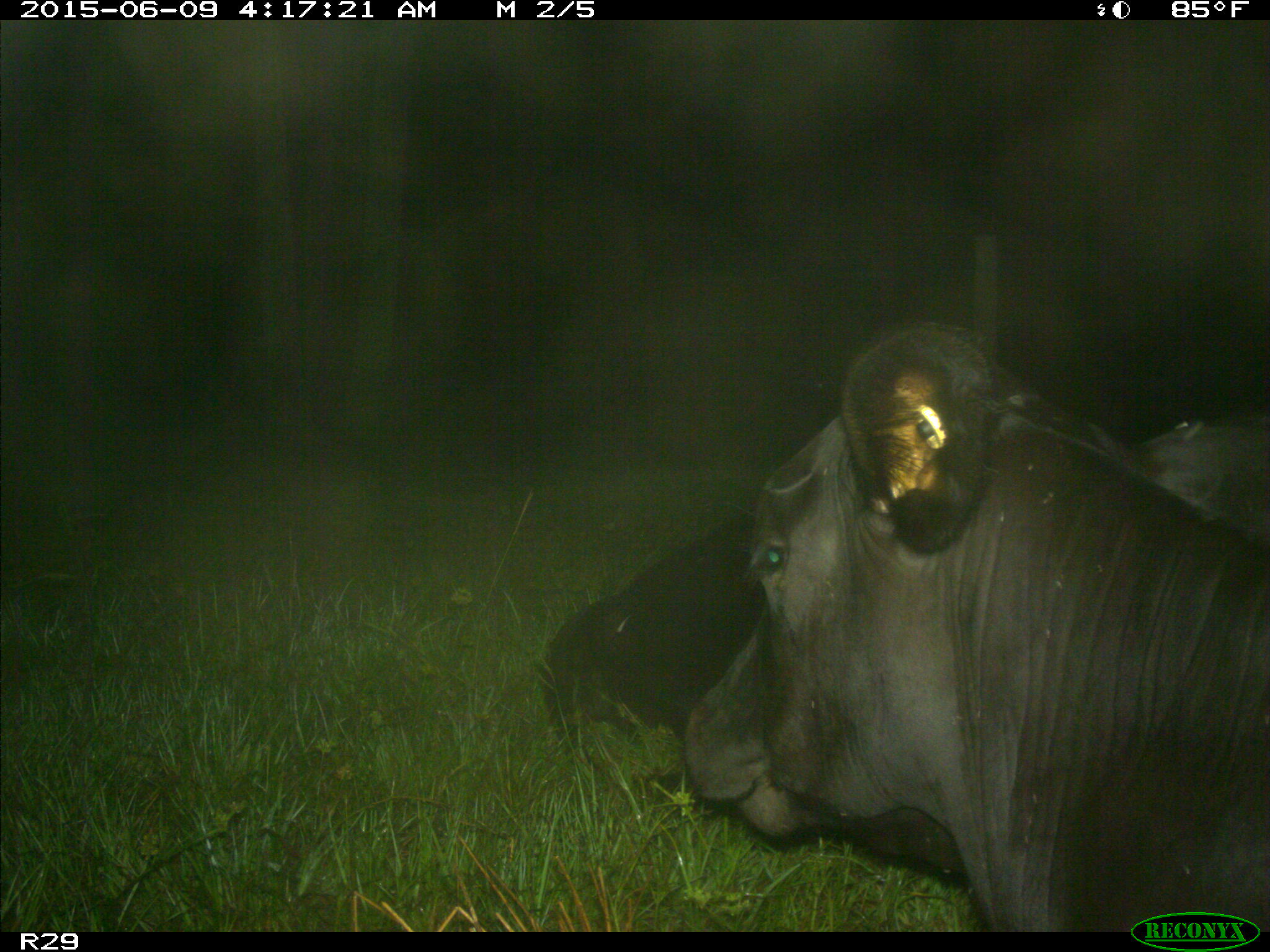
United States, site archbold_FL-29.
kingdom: Animalia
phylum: Chordata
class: Mammalia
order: Artiodactyla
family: Bovidae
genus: Bos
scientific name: Bos taurus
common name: domestic cow